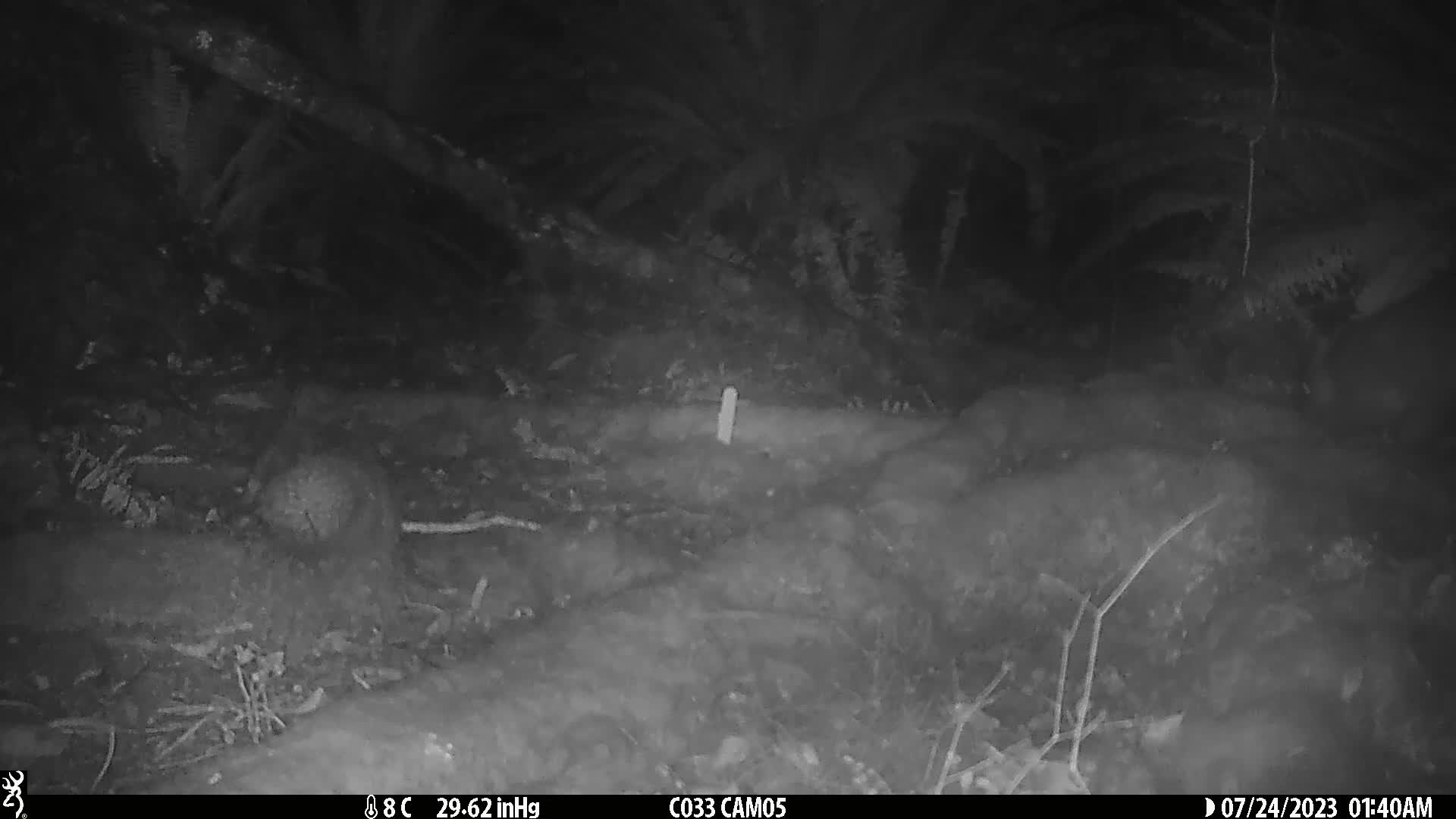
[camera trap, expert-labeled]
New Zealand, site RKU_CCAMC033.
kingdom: Animalia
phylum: Chordata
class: Mammalia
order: Diprotodontia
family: Phalangeridae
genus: Trichosurus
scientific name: Trichosurus vulpecula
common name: common brushtail possum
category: possum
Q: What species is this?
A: Possum (common brushtail possum) (Trichosurus vulpecula).